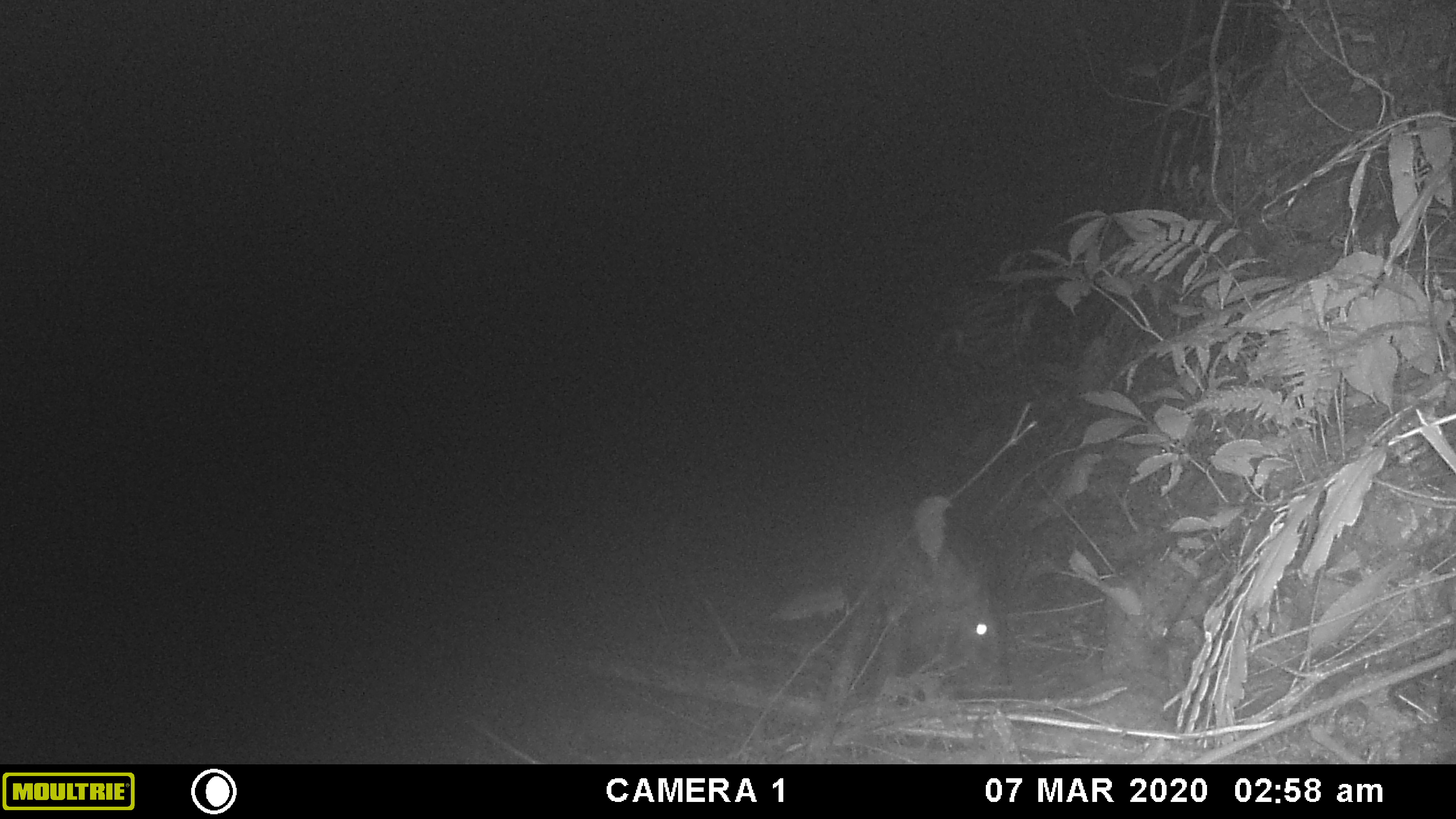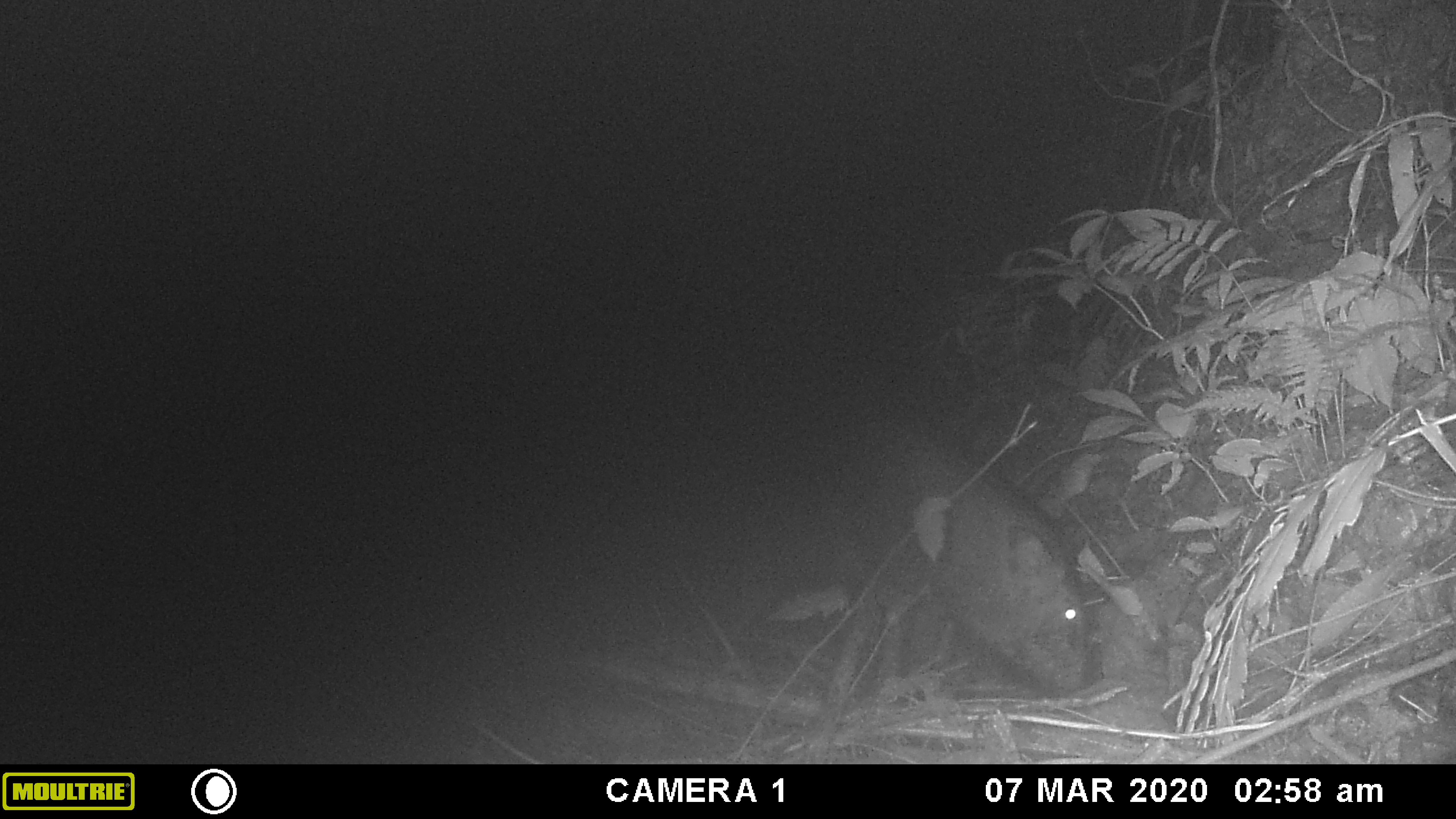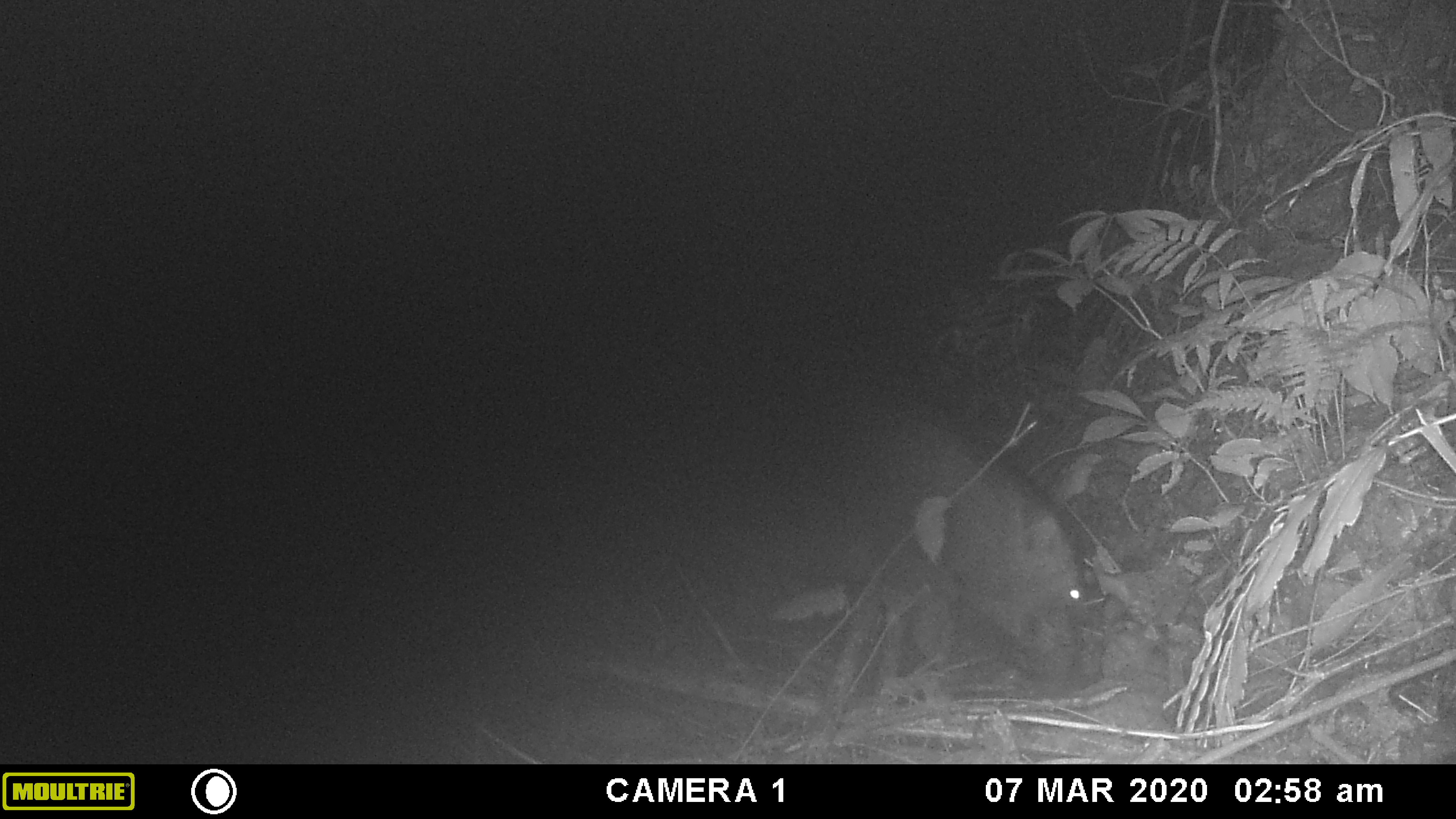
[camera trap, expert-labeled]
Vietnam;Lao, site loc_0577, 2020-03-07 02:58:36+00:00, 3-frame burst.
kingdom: Animalia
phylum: Chordata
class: Mammalia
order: Artiodactyla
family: Suidae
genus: Sus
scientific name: Sus scrofa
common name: eurasian wild pig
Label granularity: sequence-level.